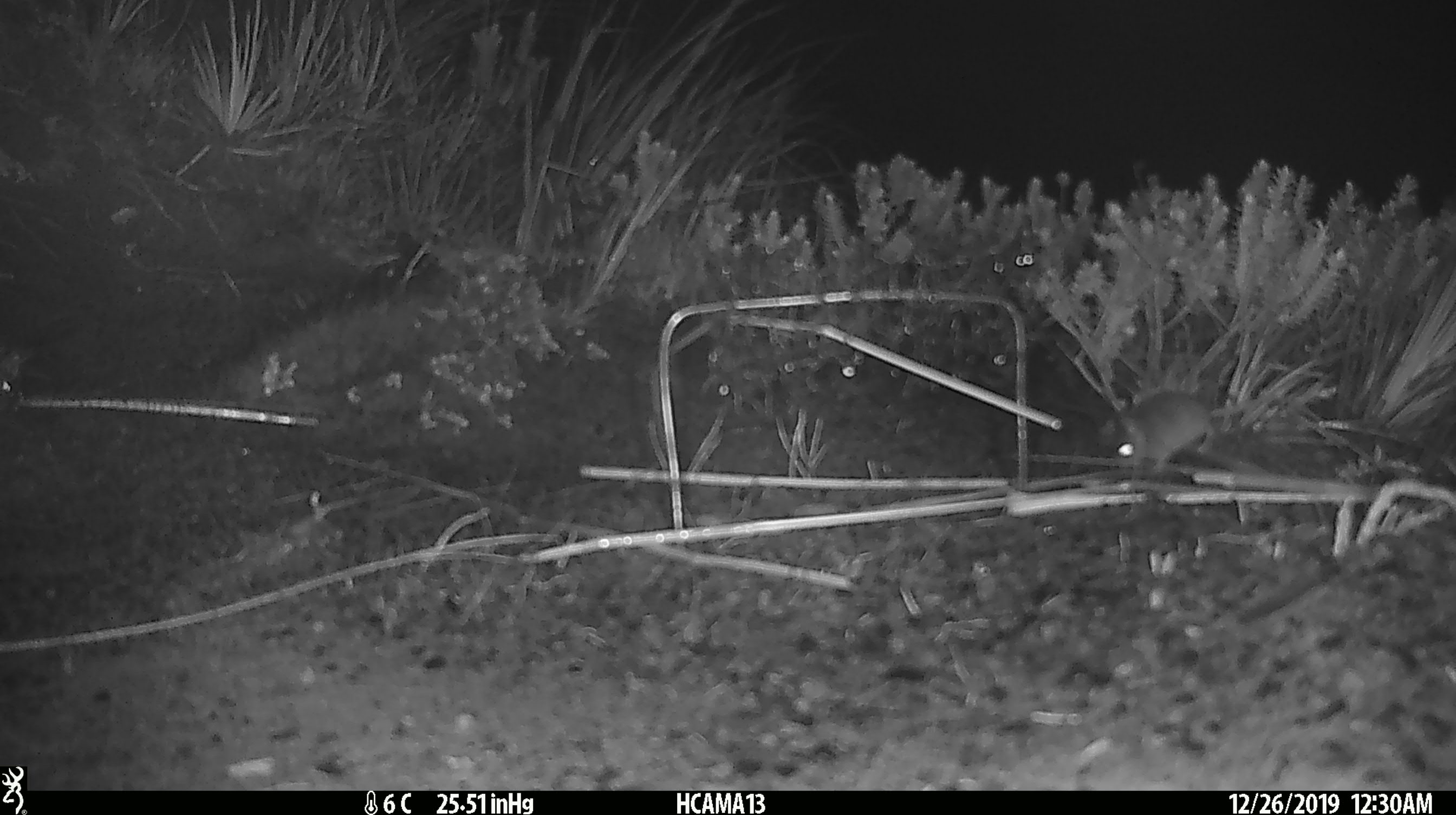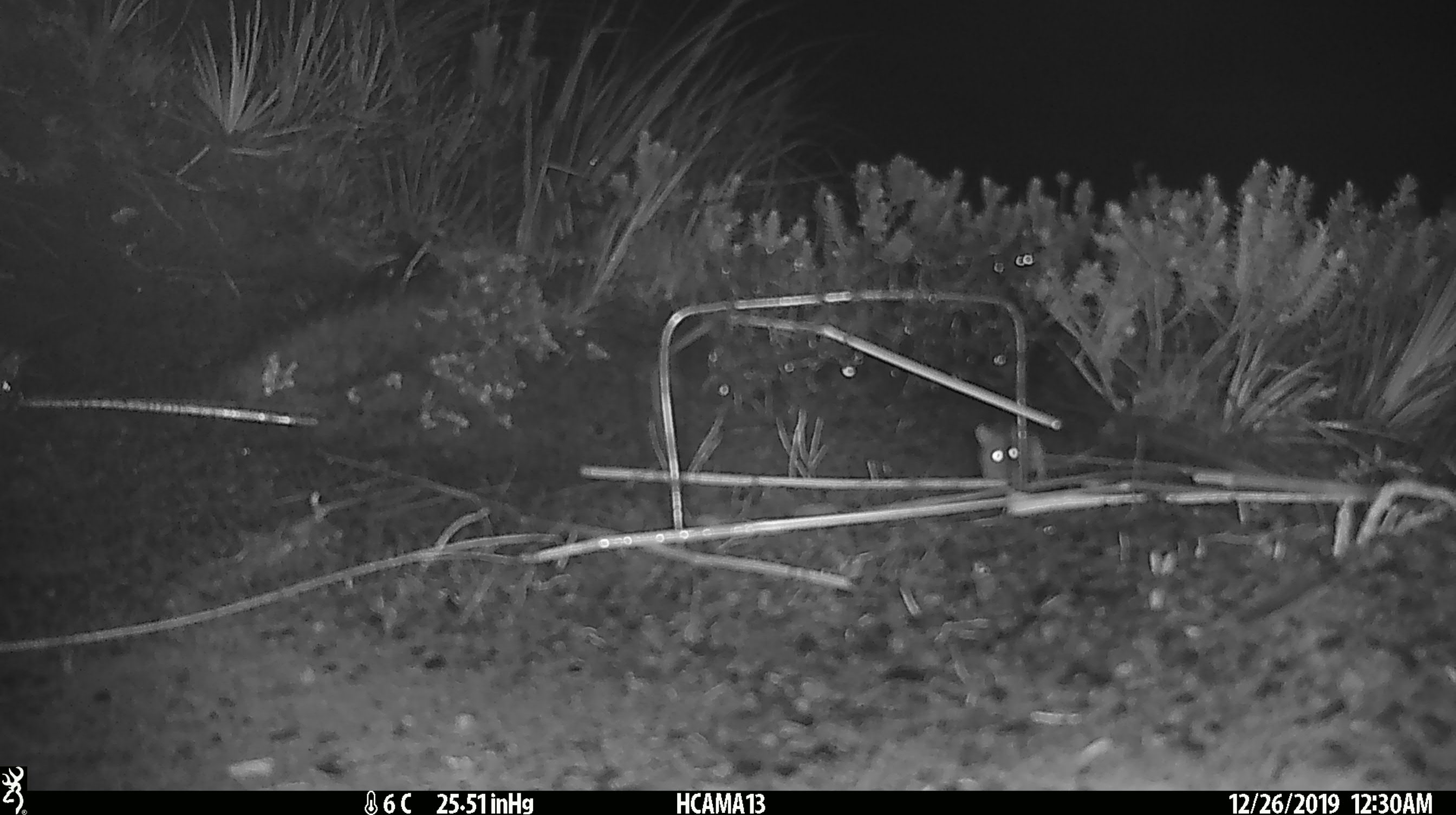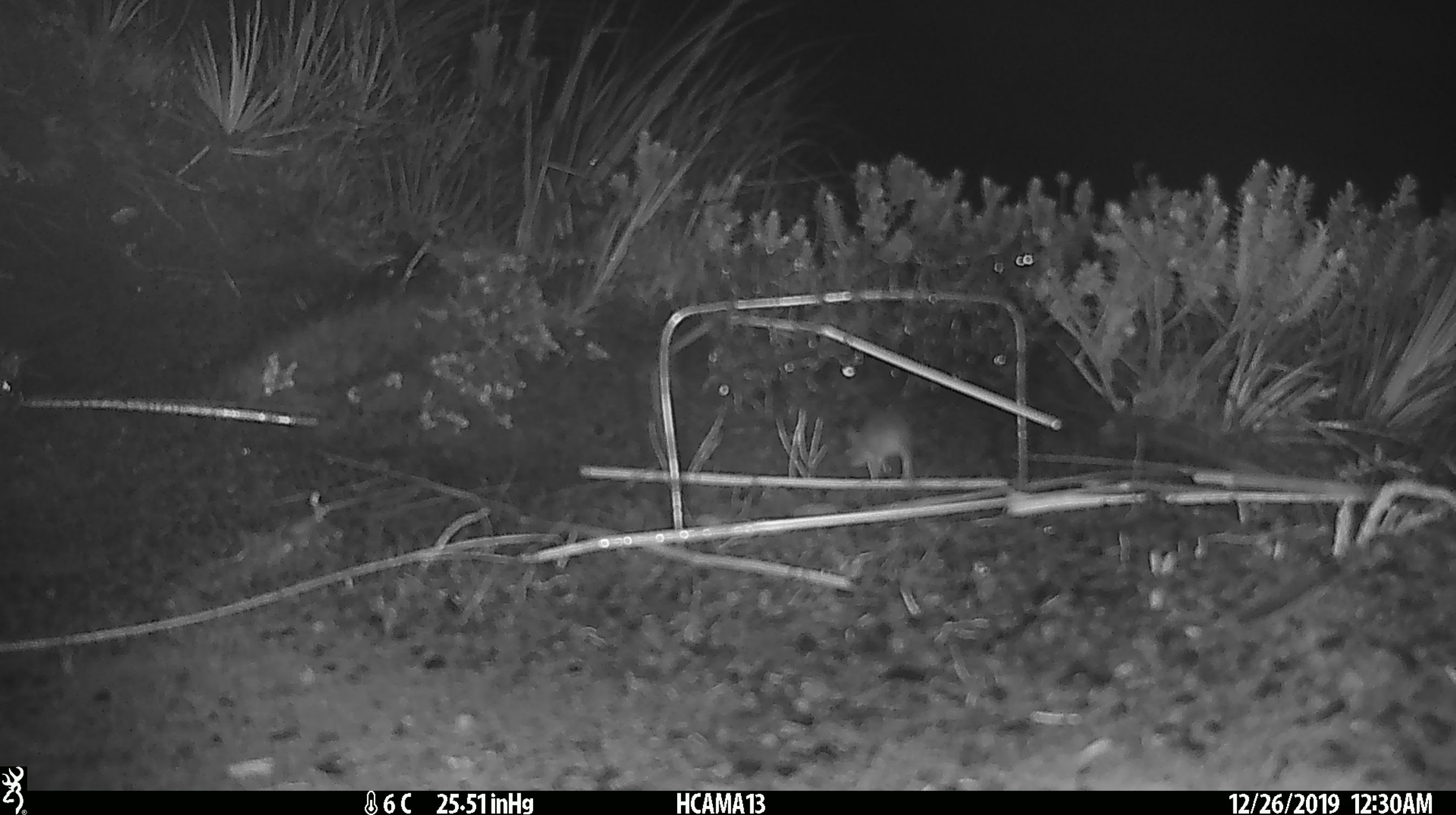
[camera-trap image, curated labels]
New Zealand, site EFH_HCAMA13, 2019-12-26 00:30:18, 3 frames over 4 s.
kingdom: Animalia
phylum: Chordata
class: Mammalia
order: Rodentia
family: Muridae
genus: Mus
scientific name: Mus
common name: mouse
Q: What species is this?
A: Mouse (Mus).